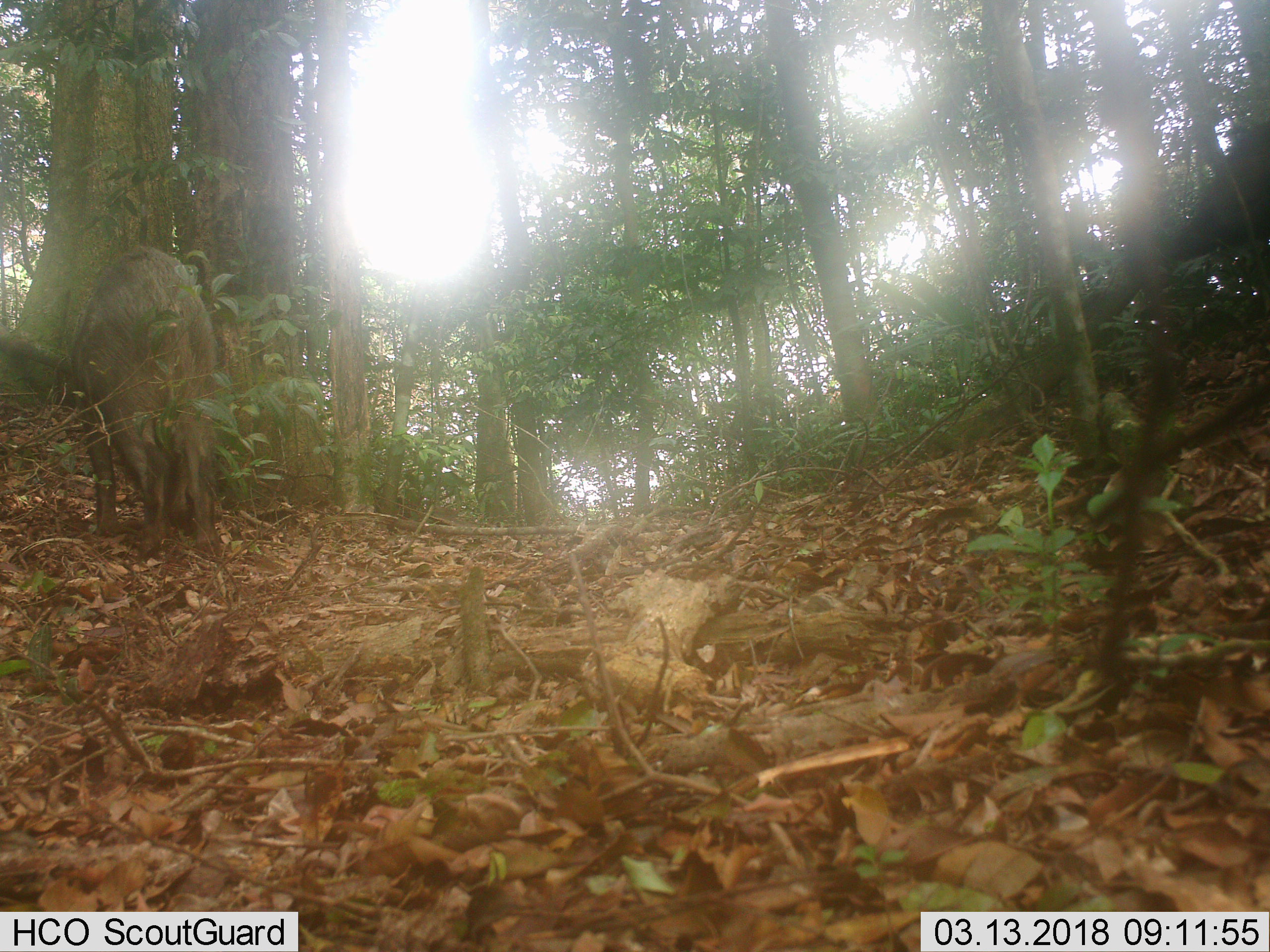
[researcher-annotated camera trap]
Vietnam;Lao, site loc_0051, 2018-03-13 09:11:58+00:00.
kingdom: Animalia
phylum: Chordata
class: Mammalia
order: Artiodactyla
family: Suidae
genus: Sus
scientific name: Sus scrofa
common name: eurasian wild pig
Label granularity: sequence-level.